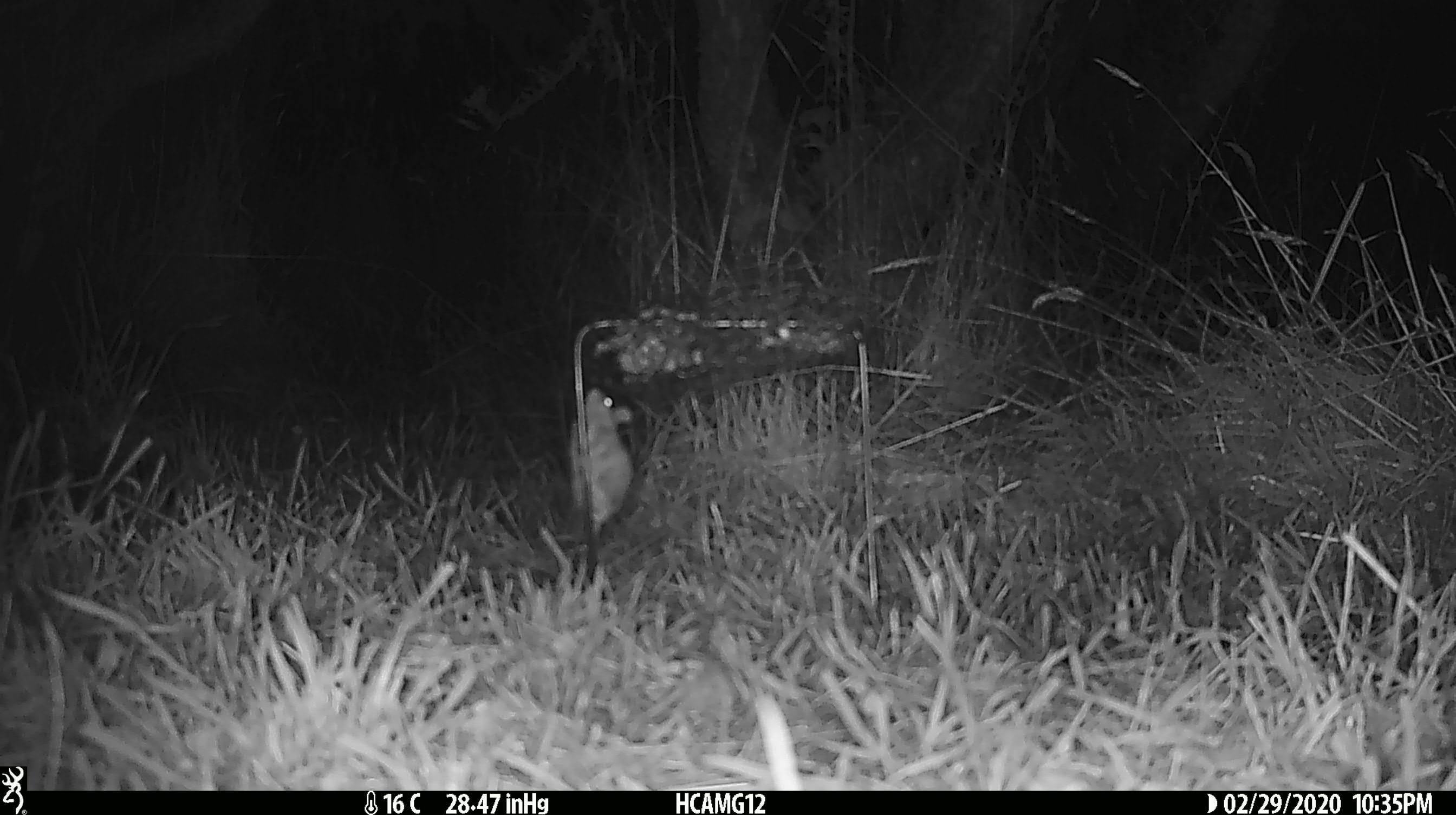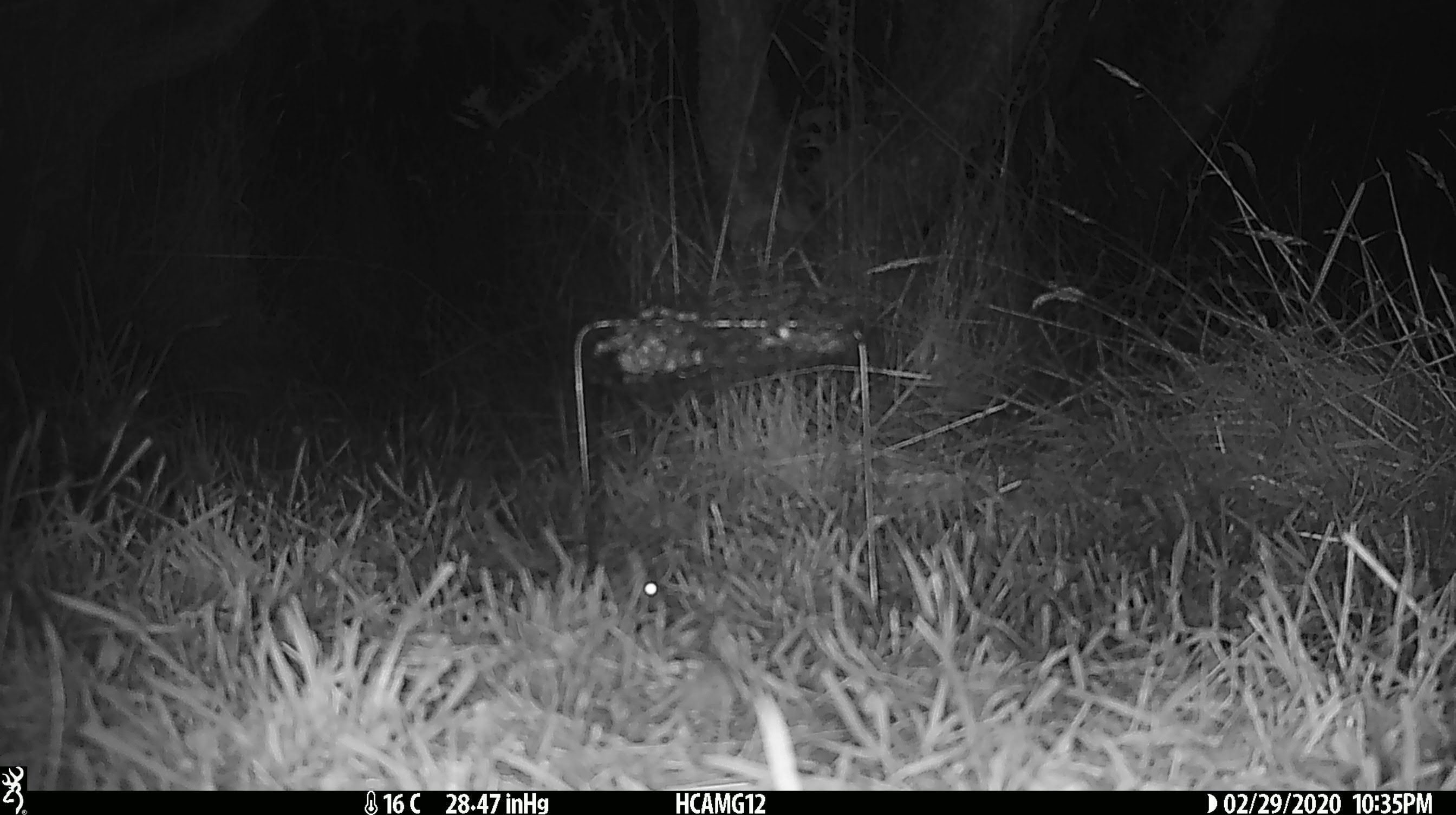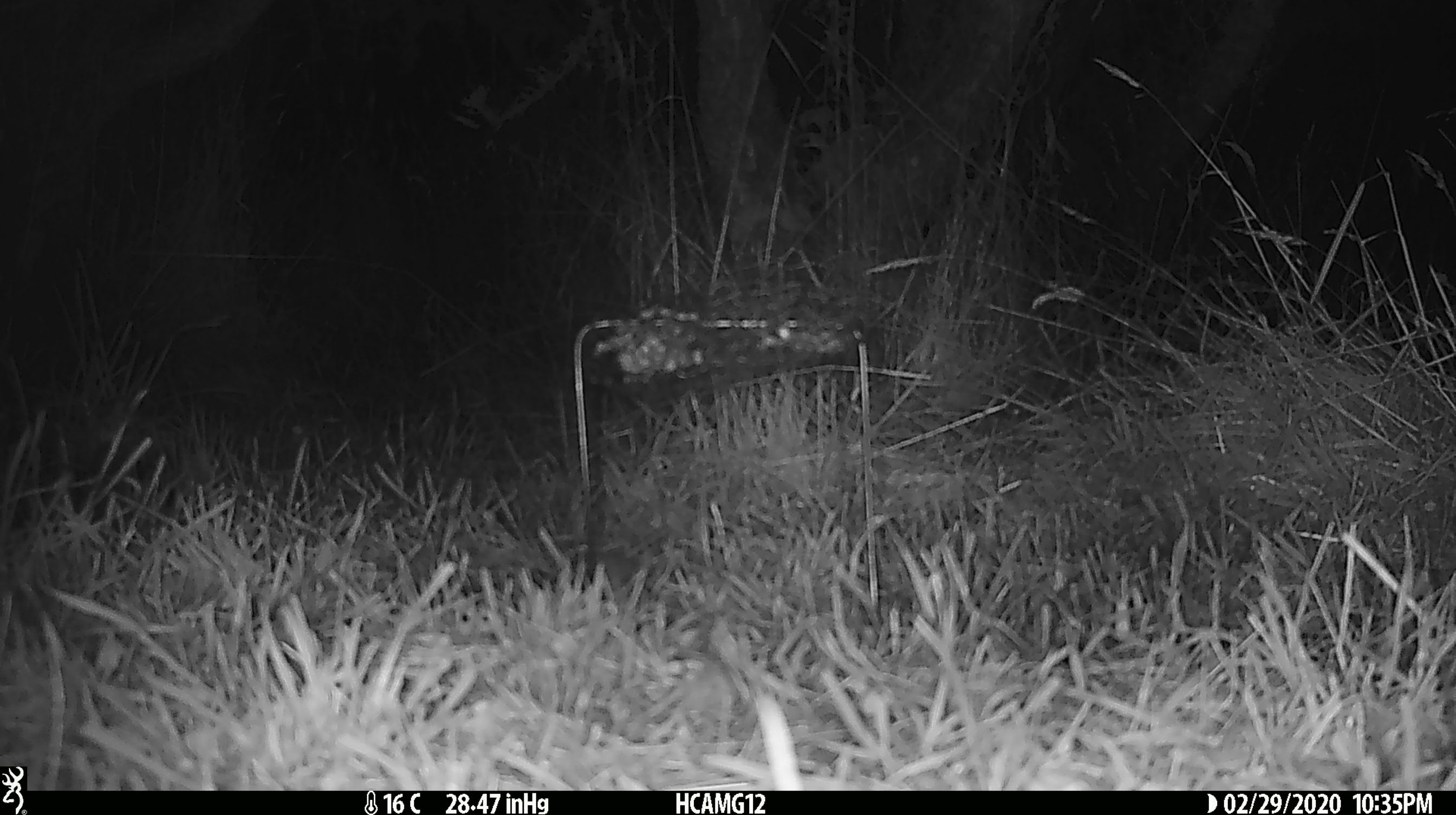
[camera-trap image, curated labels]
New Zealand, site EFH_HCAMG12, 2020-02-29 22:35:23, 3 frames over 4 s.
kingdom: Animalia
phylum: Chordata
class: Mammalia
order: Rodentia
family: Muridae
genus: Mus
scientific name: Mus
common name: mouse